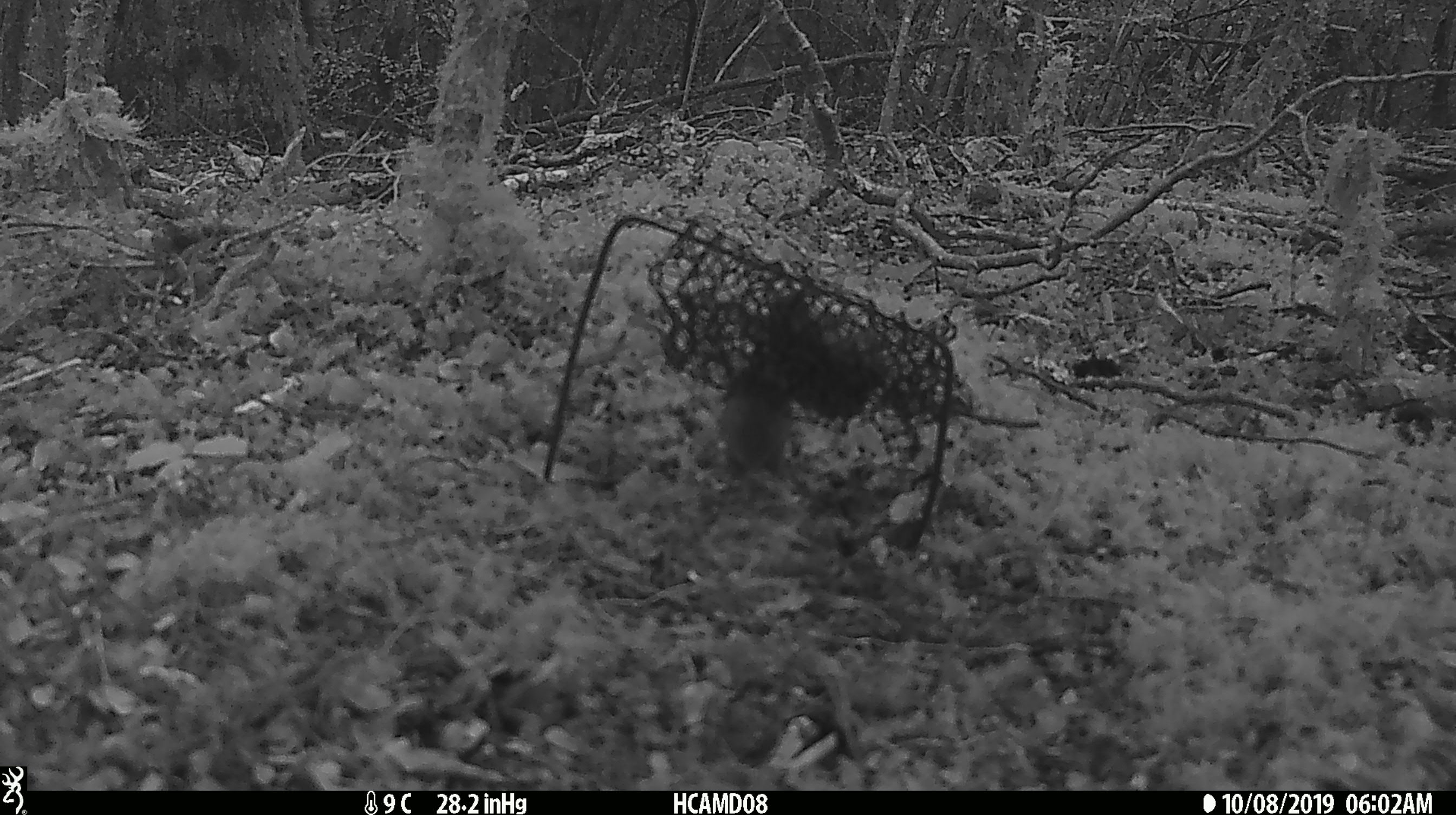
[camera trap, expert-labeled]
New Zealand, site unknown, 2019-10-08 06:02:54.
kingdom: Animalia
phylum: Chordata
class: Mammalia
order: Rodentia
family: Muridae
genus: Mus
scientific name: Mus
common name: mouse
Mouse (Mus).